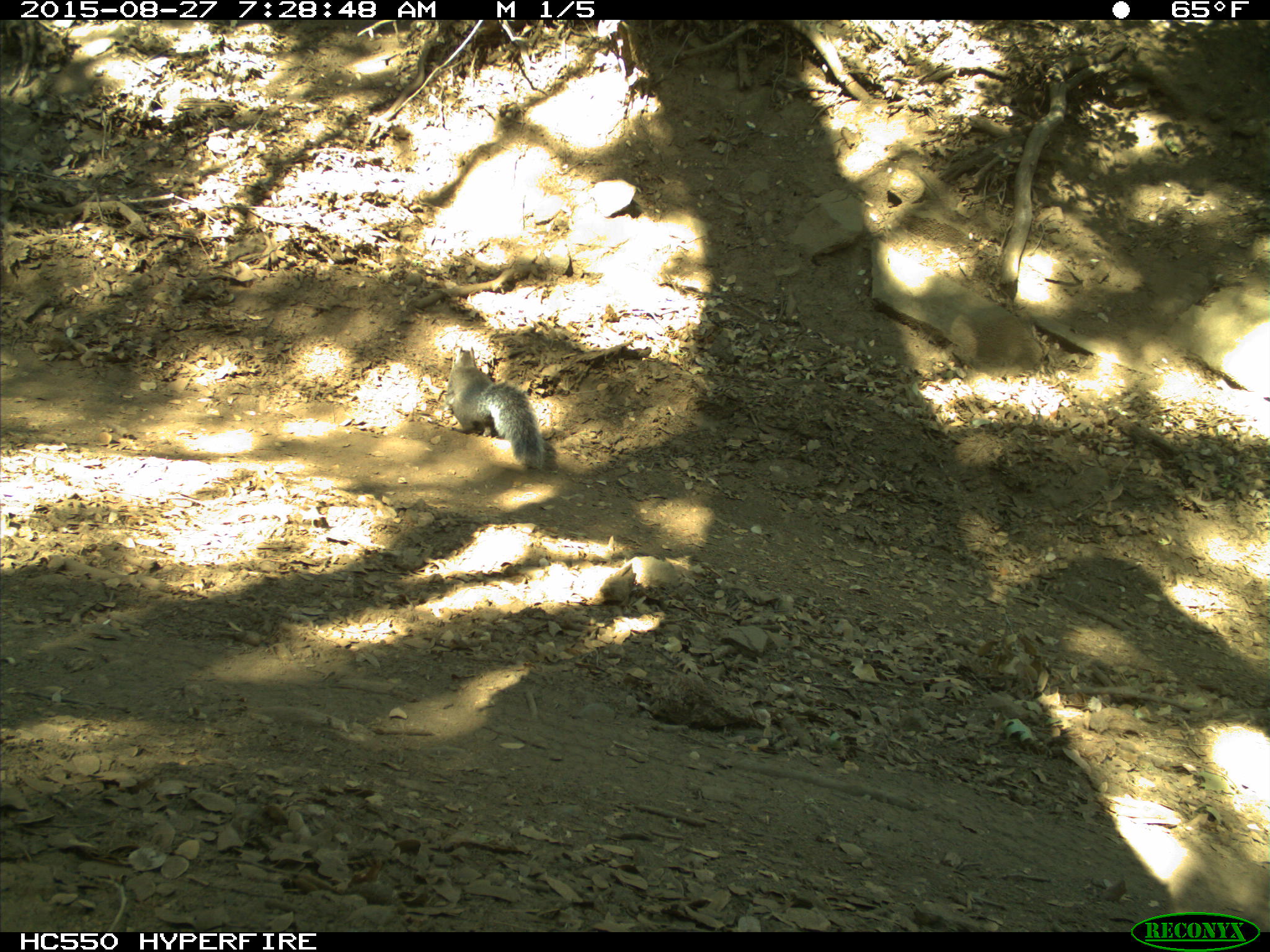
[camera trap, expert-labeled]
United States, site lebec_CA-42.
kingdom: Animalia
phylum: Chordata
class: Mammalia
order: Rodentia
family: Sciuridae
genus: Sciurus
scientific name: Sciurus carolinensis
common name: eastern gray squirrel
Sciurus carolinensis (eastern gray squirrel).